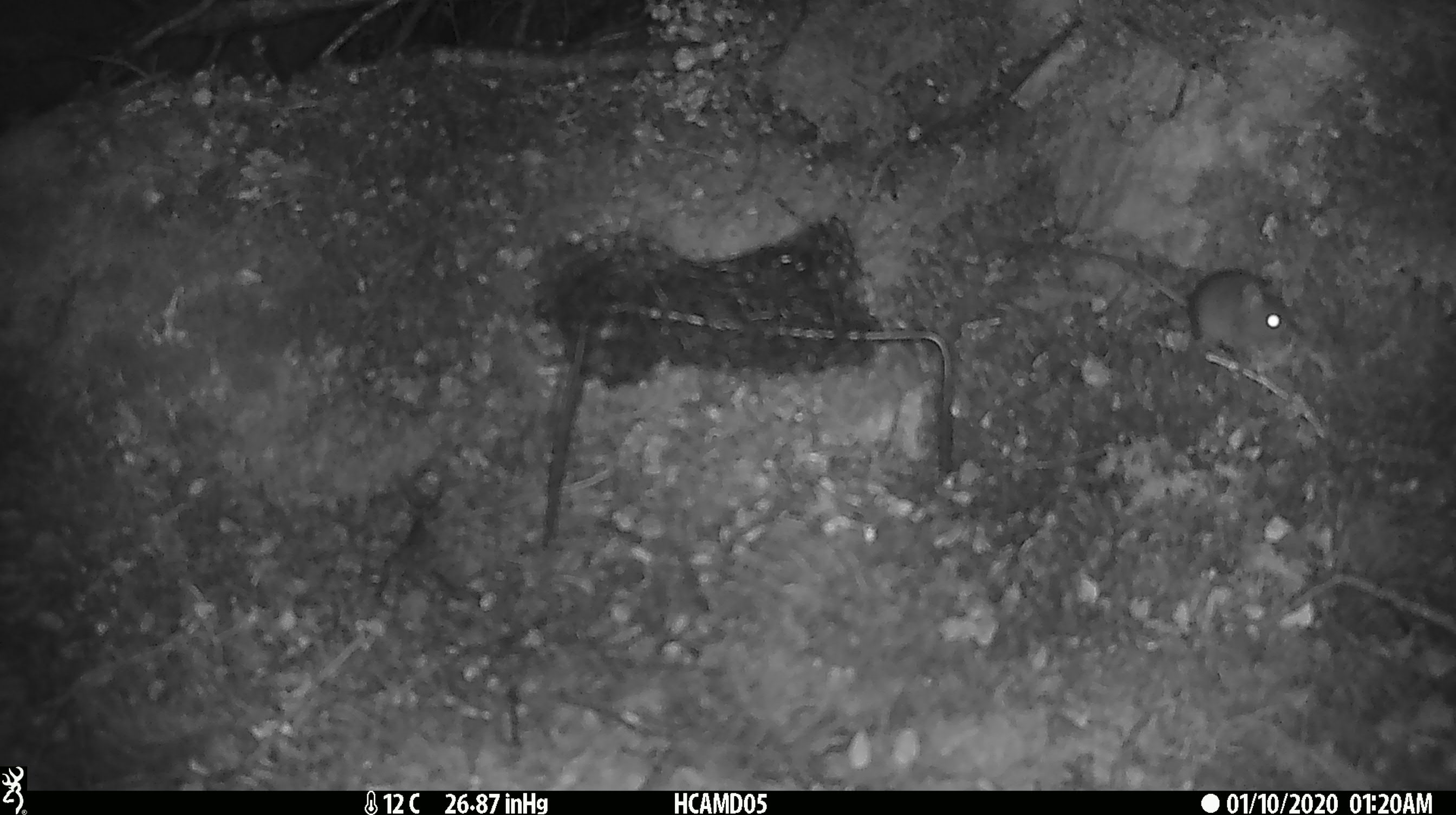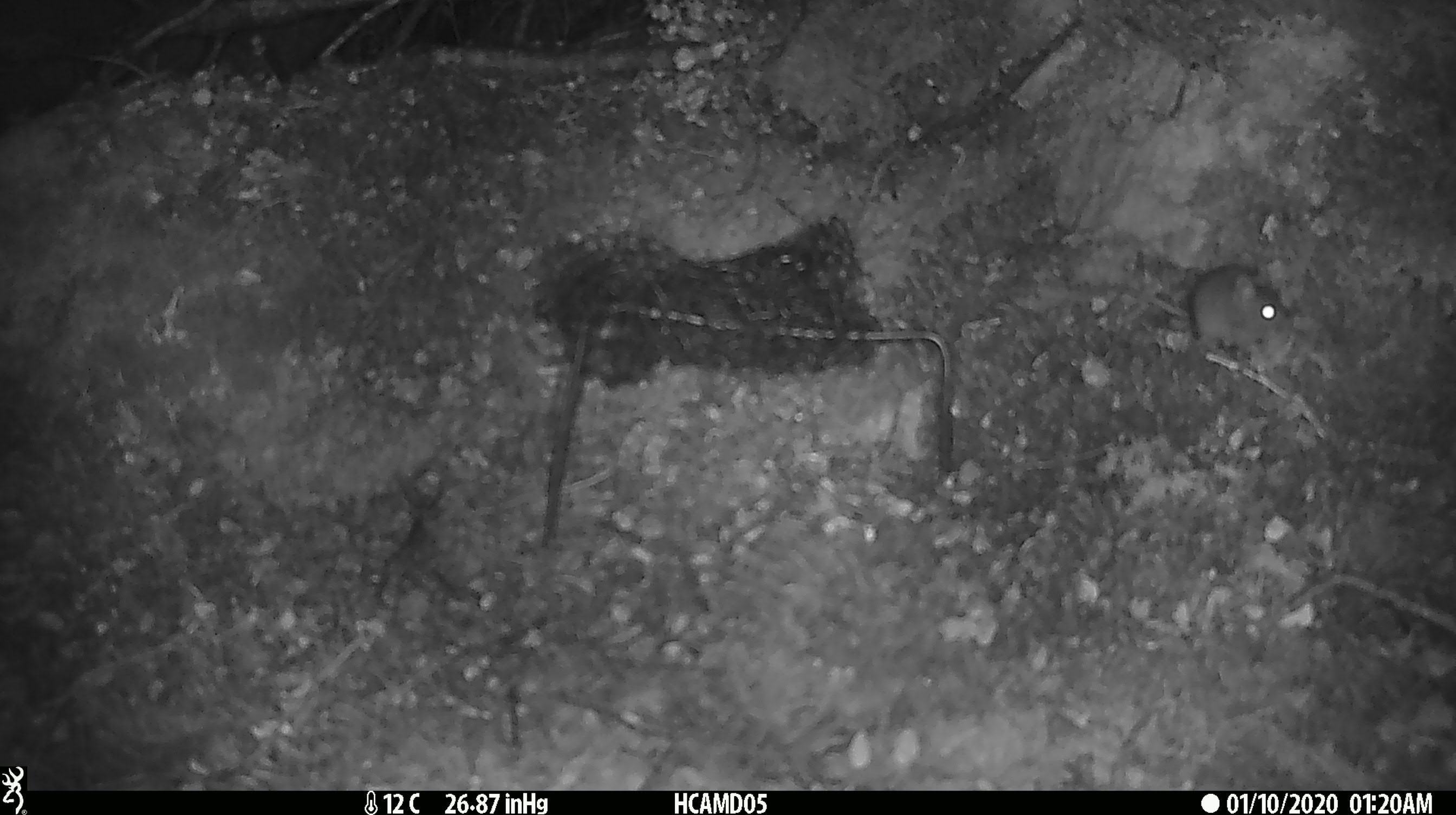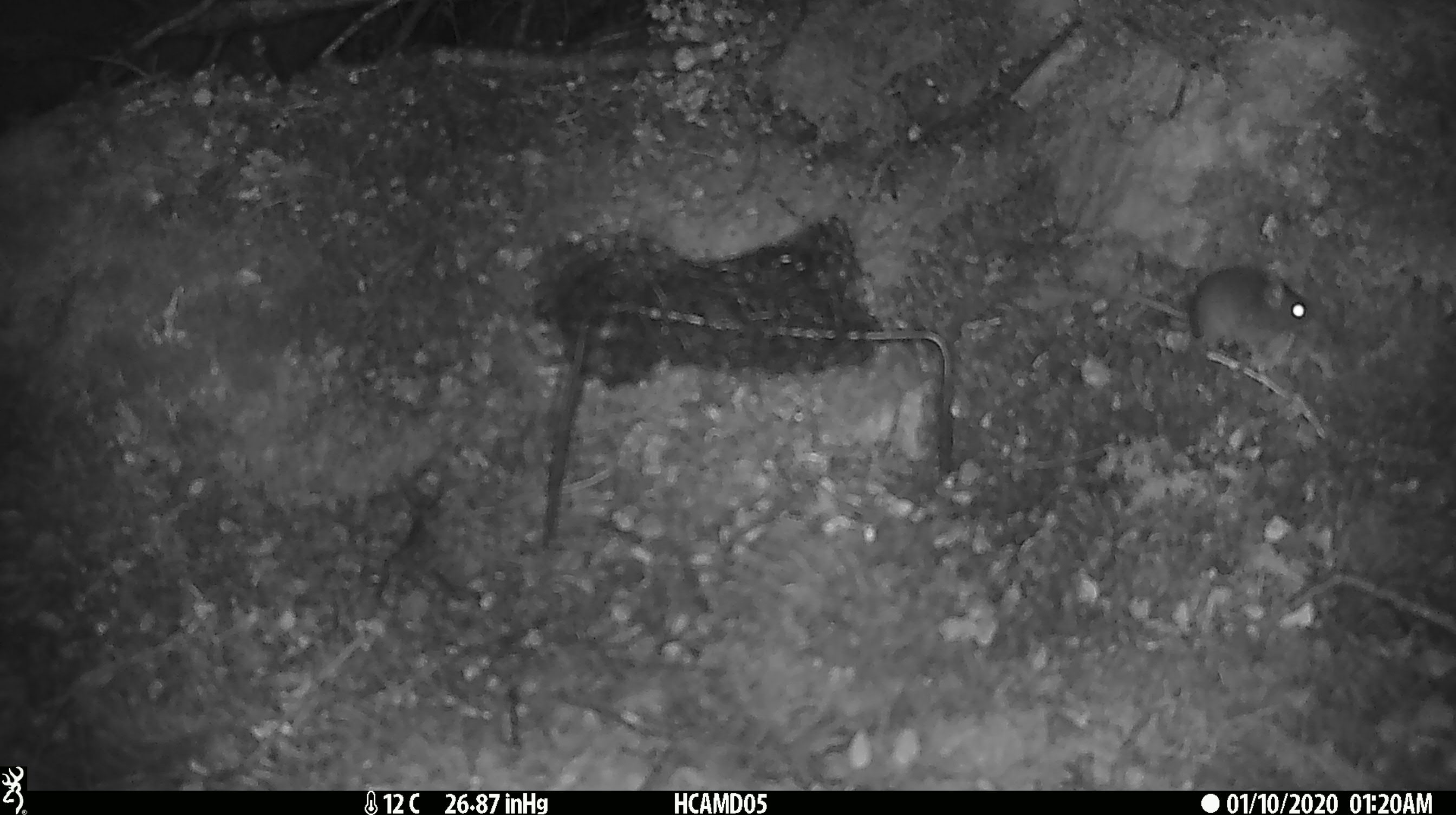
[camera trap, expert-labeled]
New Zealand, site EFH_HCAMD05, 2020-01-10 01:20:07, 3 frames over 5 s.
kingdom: Animalia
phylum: Chordata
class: Mammalia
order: Rodentia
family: Muridae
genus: Mus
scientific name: Mus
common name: mouse